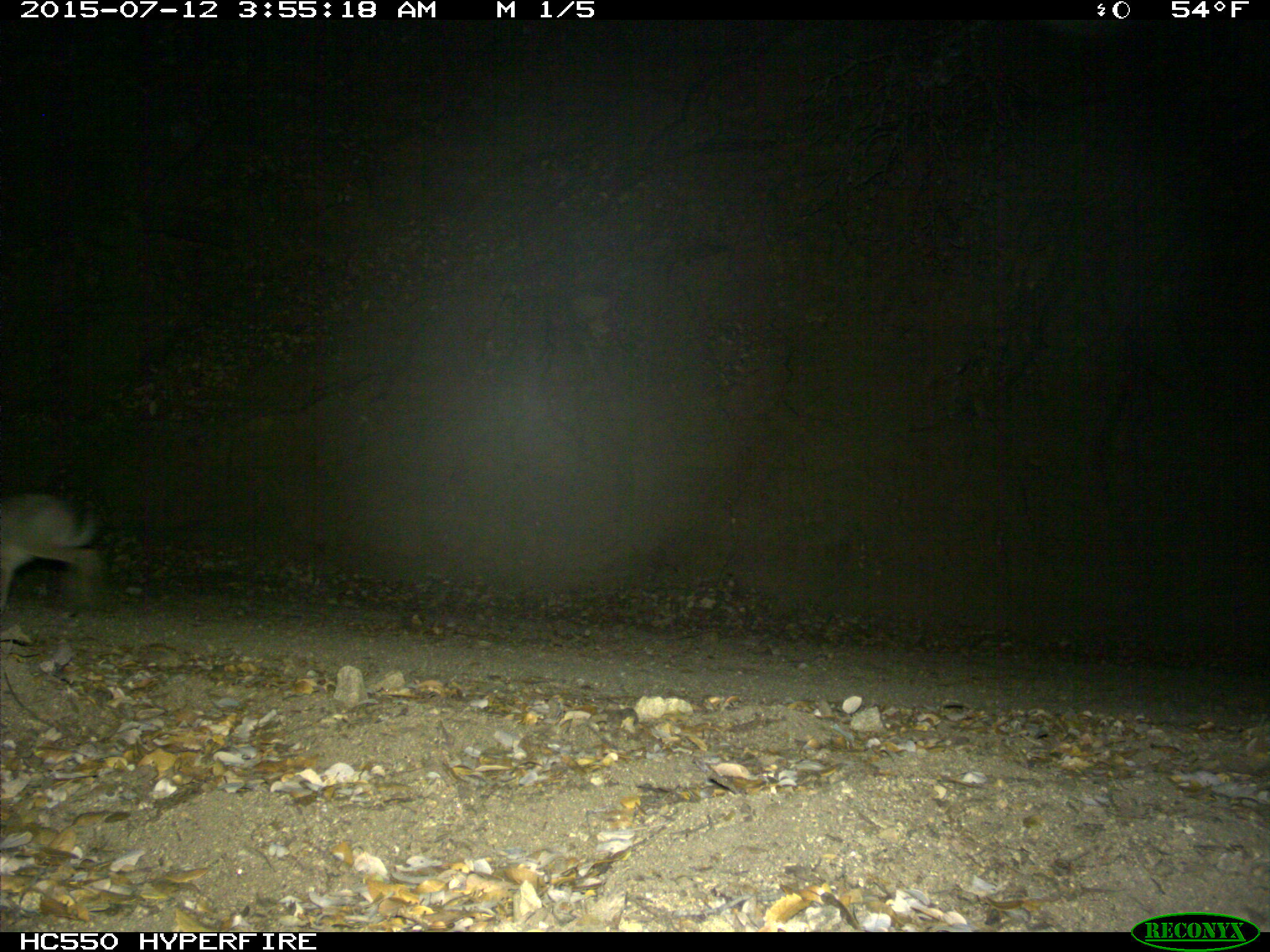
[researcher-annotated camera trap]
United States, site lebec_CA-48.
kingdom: Animalia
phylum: Chordata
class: Mammalia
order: Lagomorpha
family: Leporidae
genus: Lepus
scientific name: Lepus californicus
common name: black-tailed jackrabbit